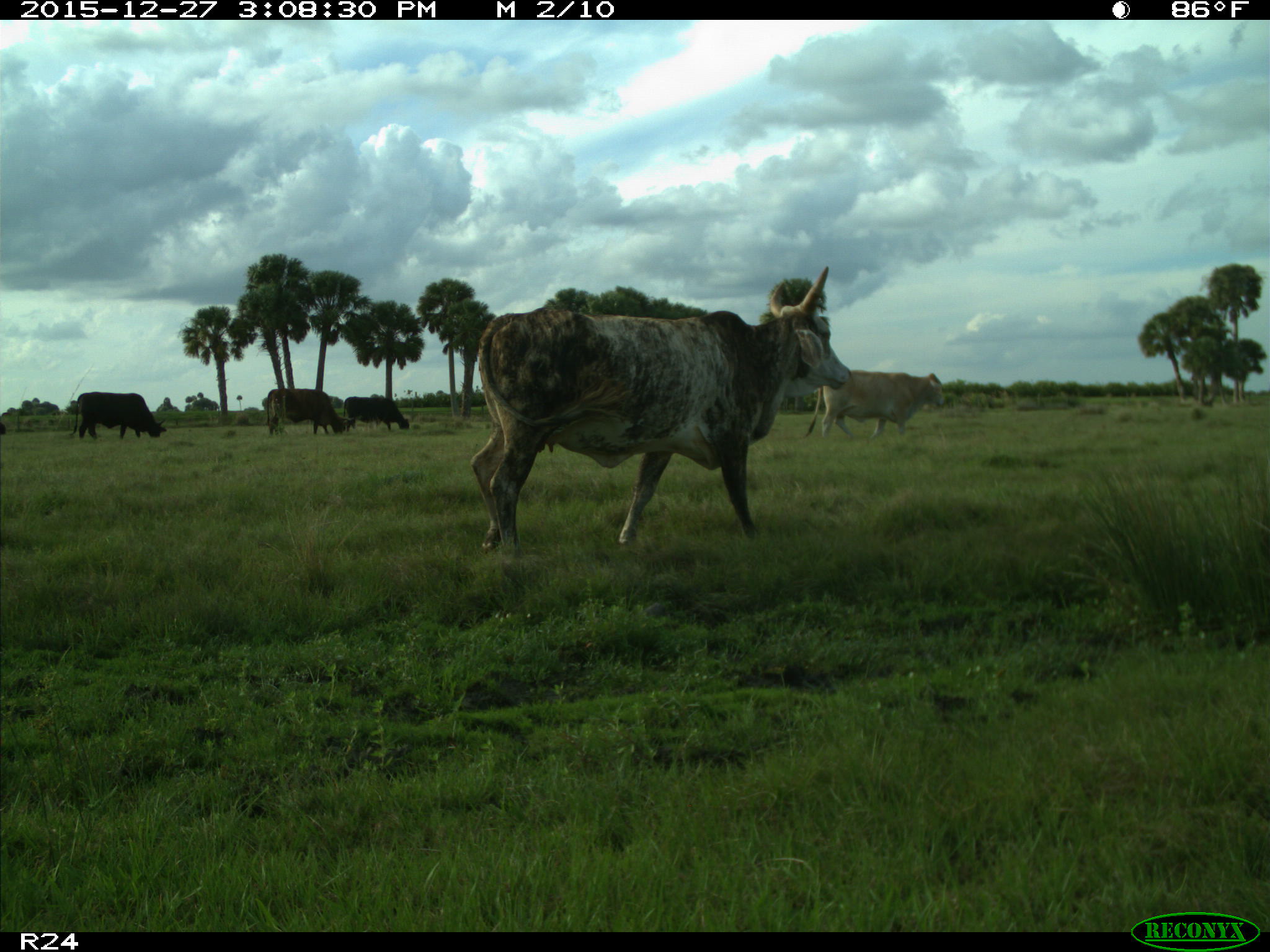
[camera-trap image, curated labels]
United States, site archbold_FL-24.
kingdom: Animalia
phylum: Chordata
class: Mammalia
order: Artiodactyla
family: Bovidae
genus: Bos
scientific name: Bos taurus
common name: domestic cow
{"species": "Bos taurus (domestic cow)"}